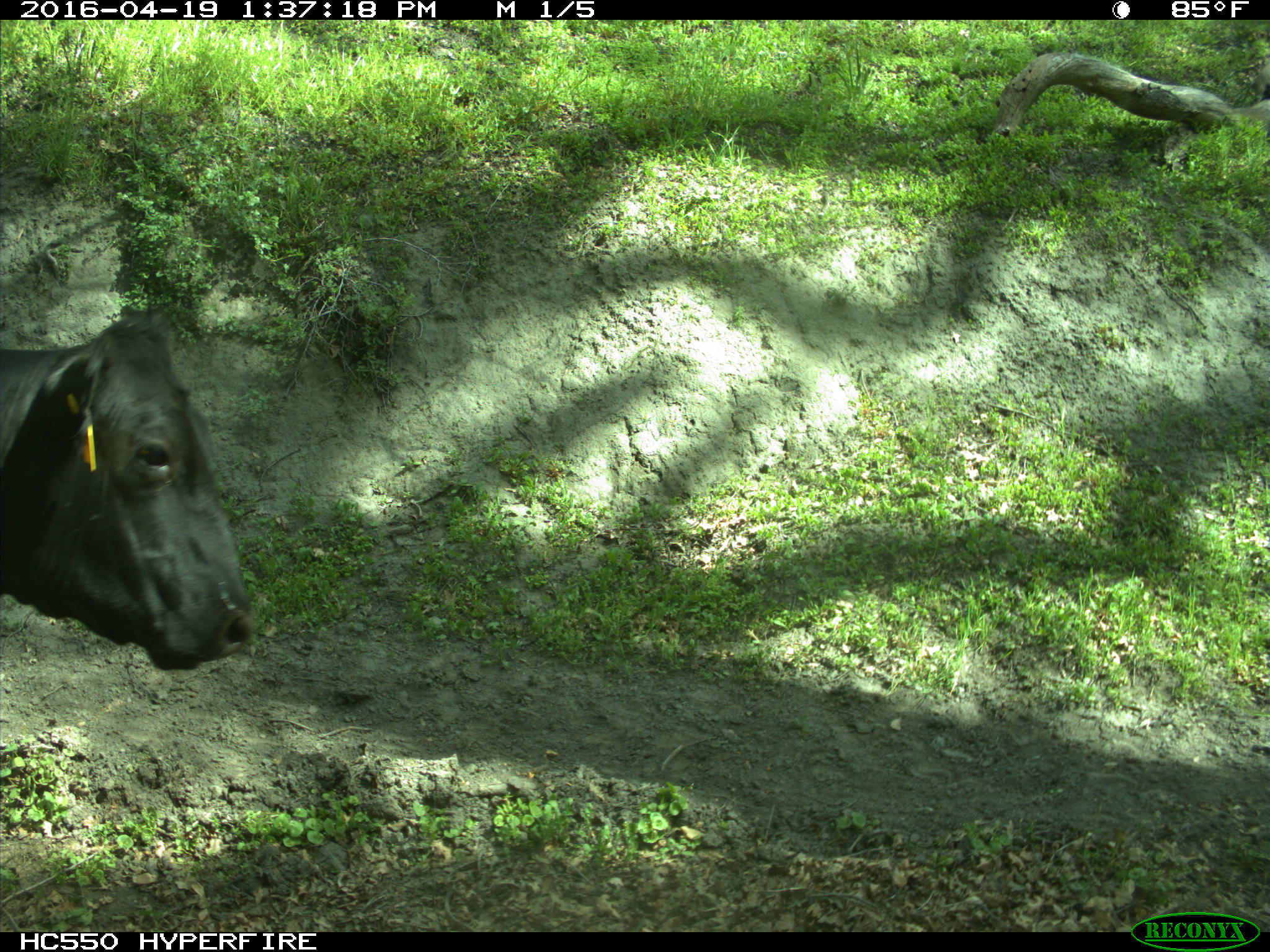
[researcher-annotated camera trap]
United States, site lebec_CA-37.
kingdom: Animalia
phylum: Chordata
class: Mammalia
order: Artiodactyla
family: Bovidae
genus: Bos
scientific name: Bos taurus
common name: domestic cow